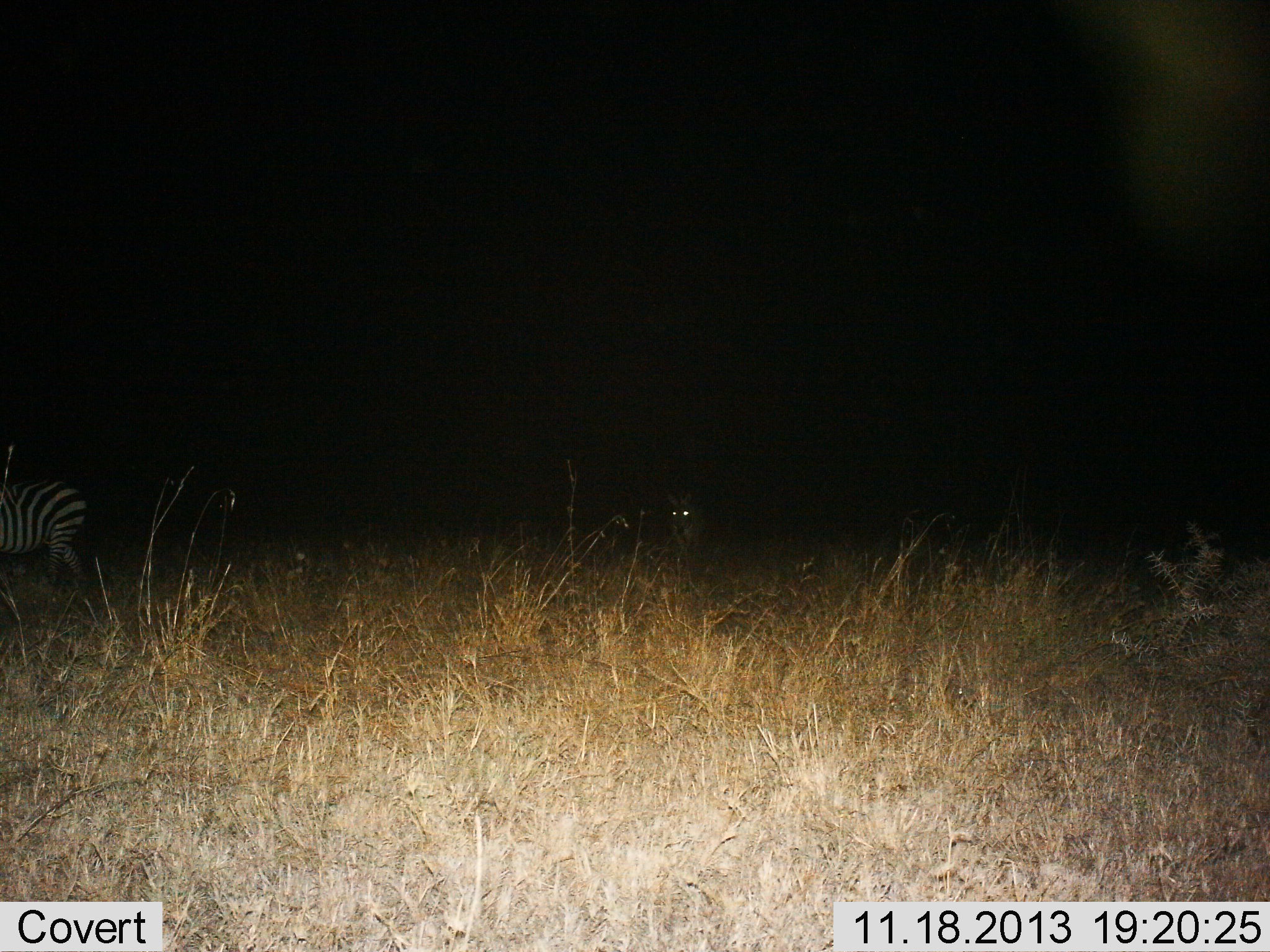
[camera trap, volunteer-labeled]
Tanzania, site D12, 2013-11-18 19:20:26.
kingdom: Animalia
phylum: Chordata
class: Mammalia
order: Perissodactyla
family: Equidae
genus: Equus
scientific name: Equus quagga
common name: plains zebra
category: zebra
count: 1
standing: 64%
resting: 4%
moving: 31%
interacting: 0%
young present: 2%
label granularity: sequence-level